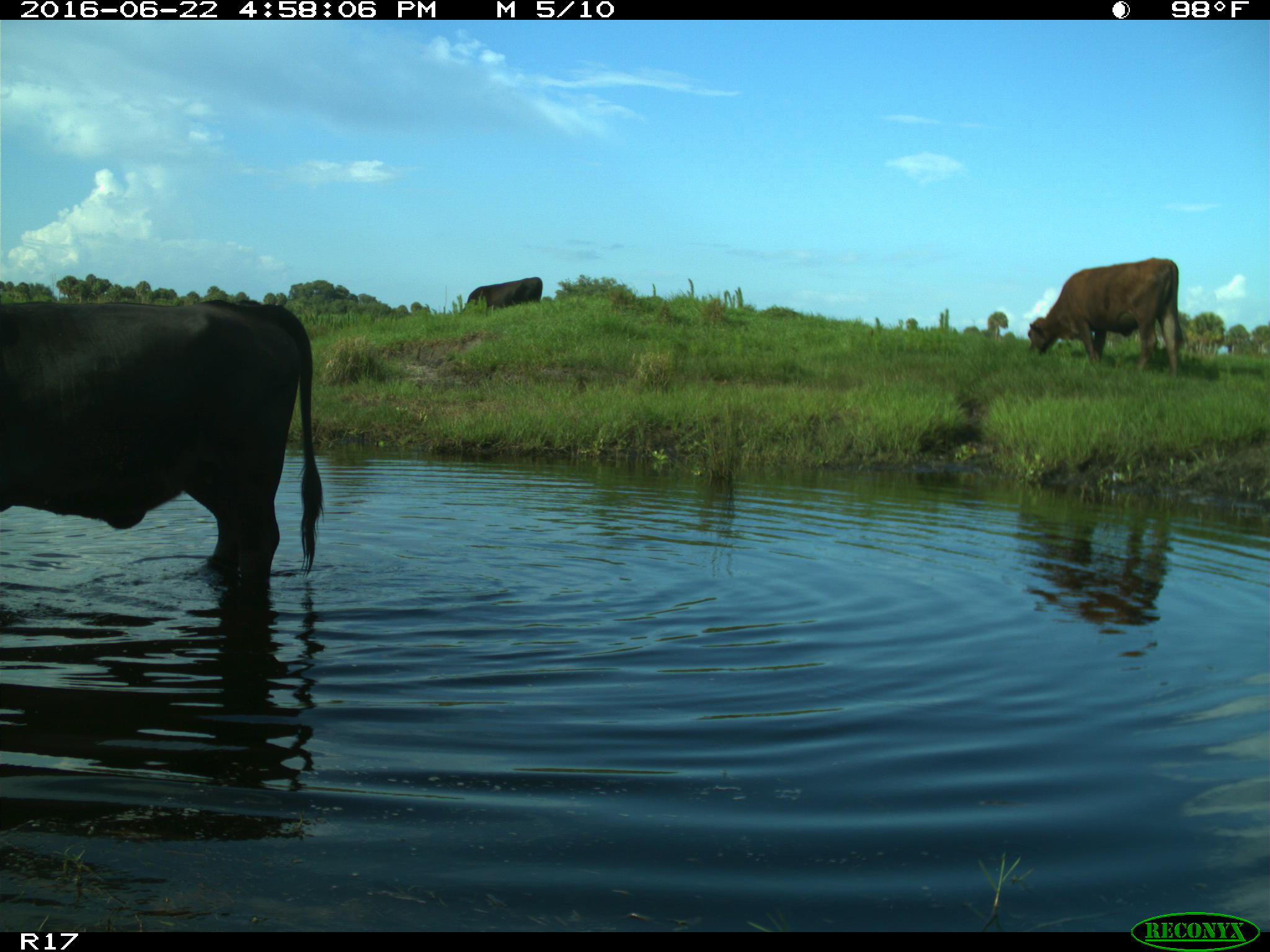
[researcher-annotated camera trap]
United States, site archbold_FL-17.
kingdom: Animalia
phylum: Chordata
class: Mammalia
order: Artiodactyla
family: Bovidae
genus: Bos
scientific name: Bos taurus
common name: domestic cow